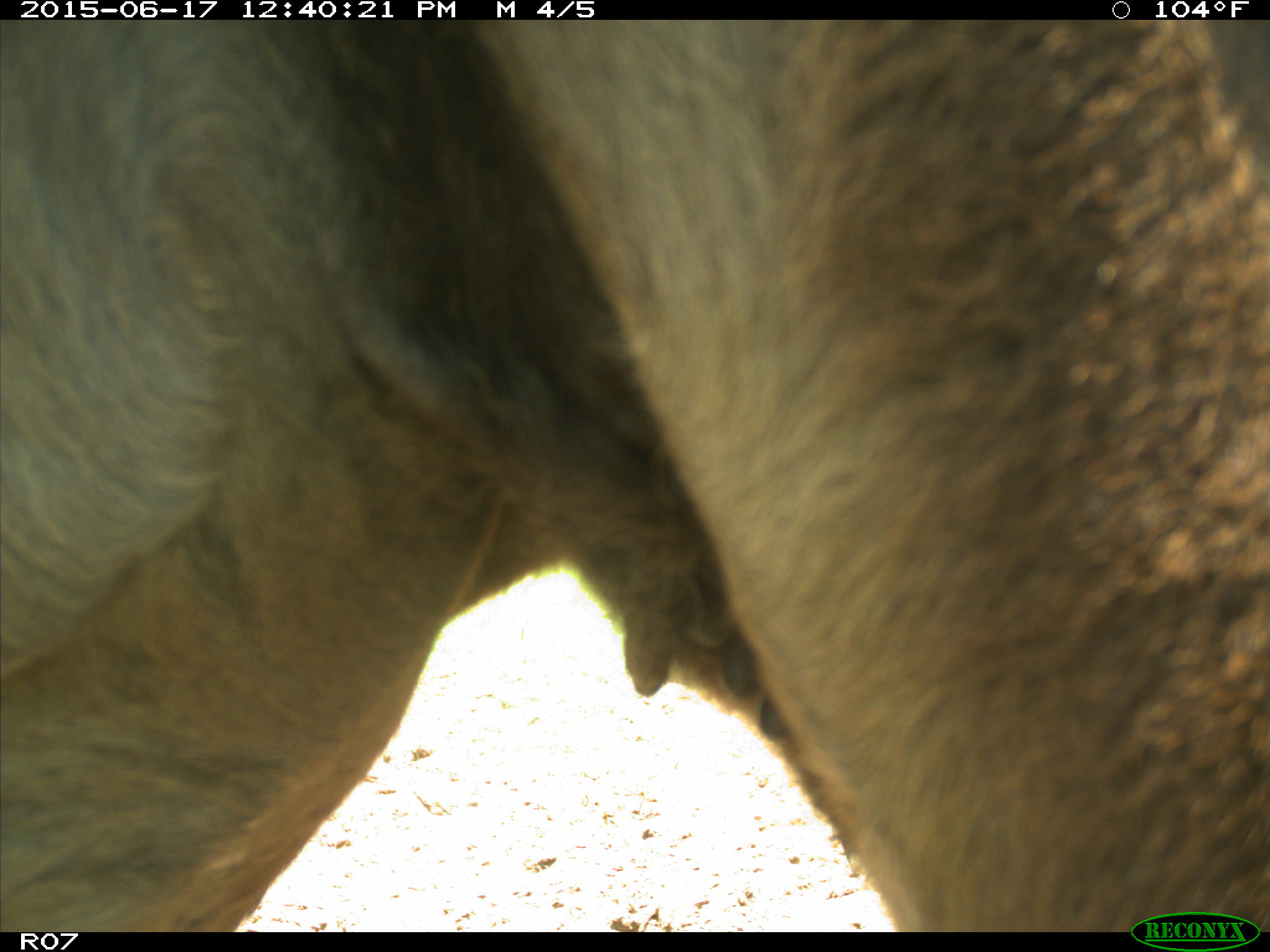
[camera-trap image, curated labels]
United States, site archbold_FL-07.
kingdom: Animalia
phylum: Chordata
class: Mammalia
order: Artiodactyla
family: Bovidae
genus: Bos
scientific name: Bos taurus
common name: domestic cow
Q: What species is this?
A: Bos taurus (domestic cow).